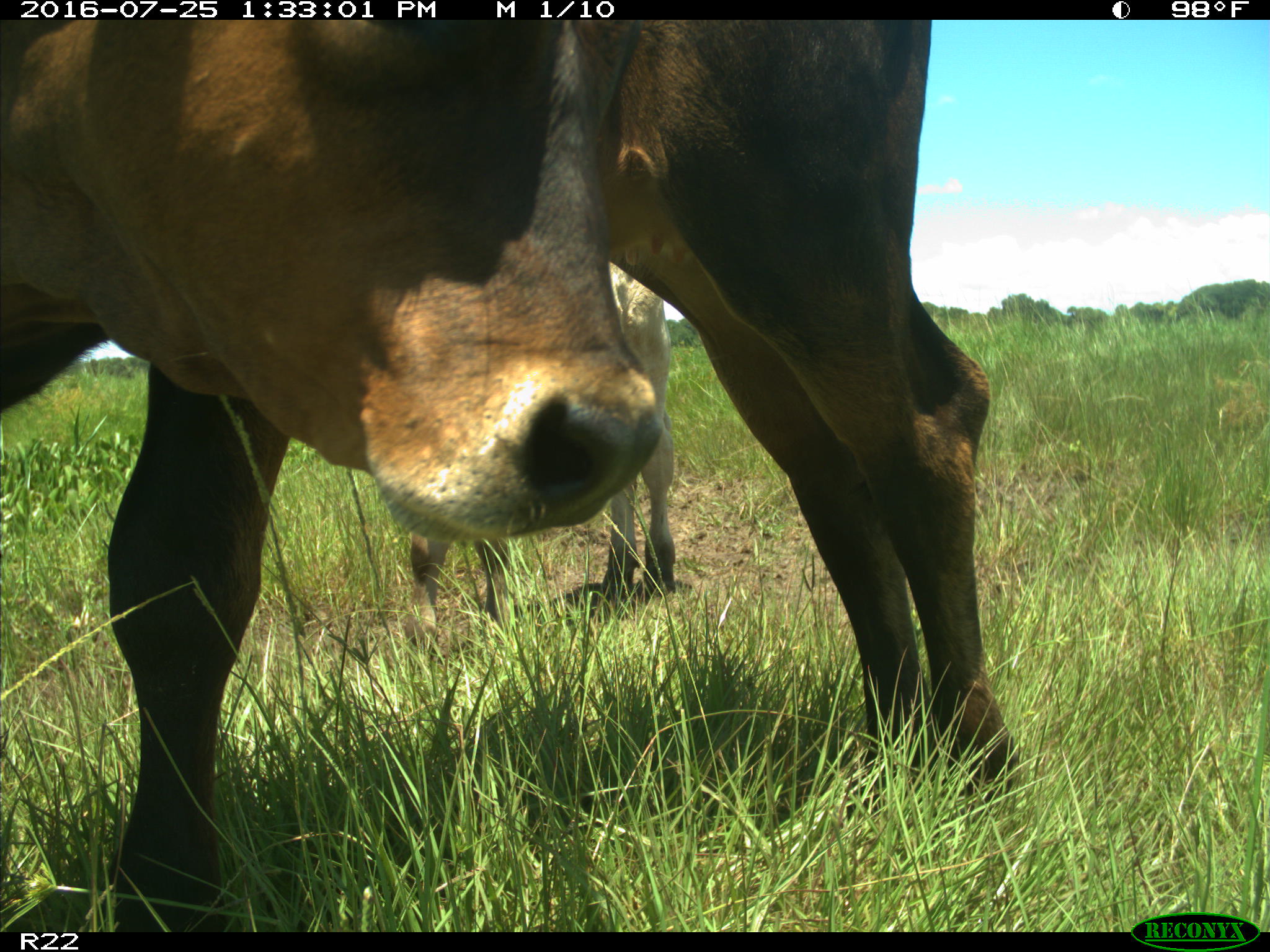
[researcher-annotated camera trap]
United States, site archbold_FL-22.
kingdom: Animalia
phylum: Chordata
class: Mammalia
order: Artiodactyla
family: Bovidae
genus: Bos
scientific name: Bos taurus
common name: domestic cow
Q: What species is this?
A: Bos taurus (domestic cow).